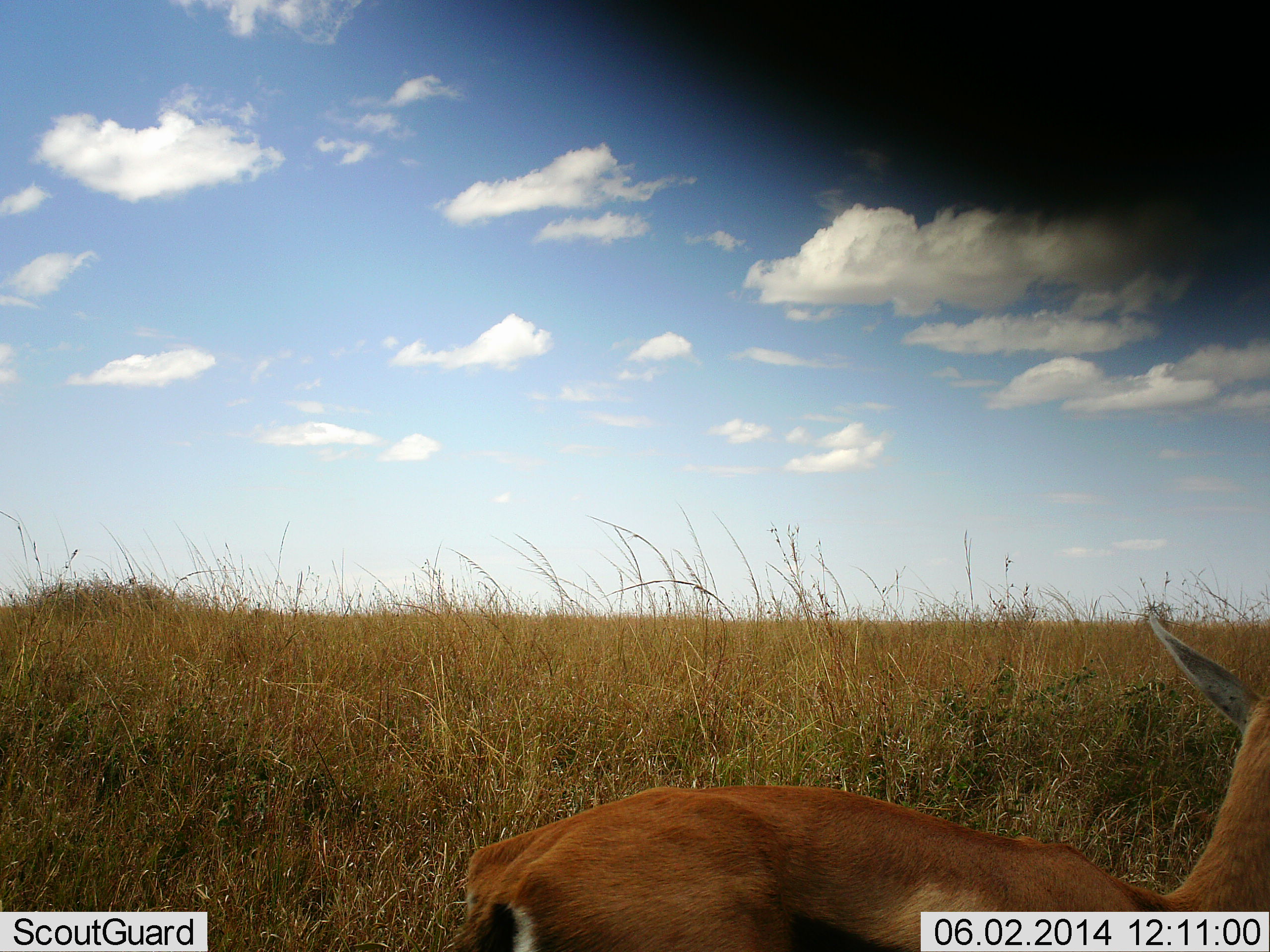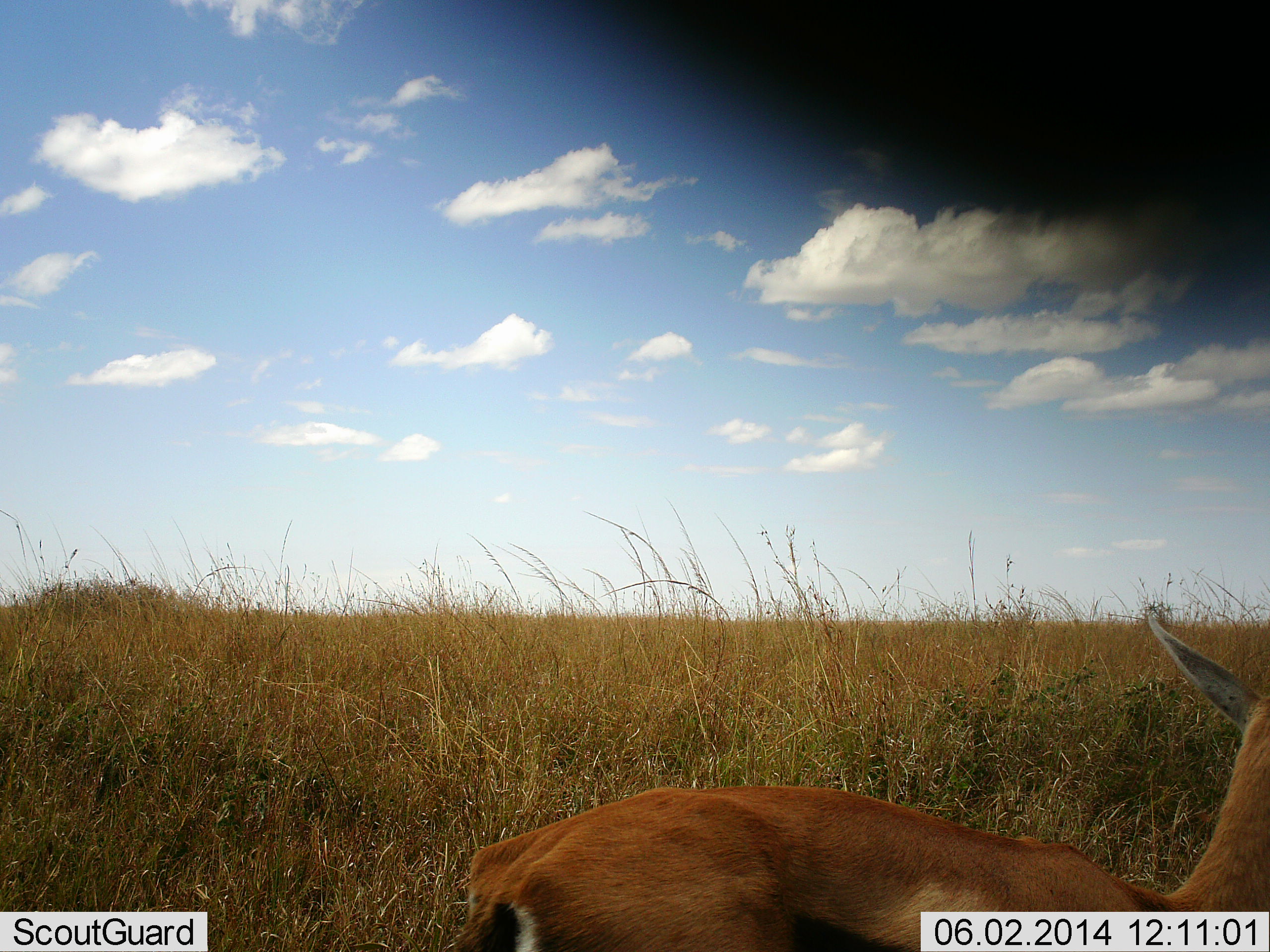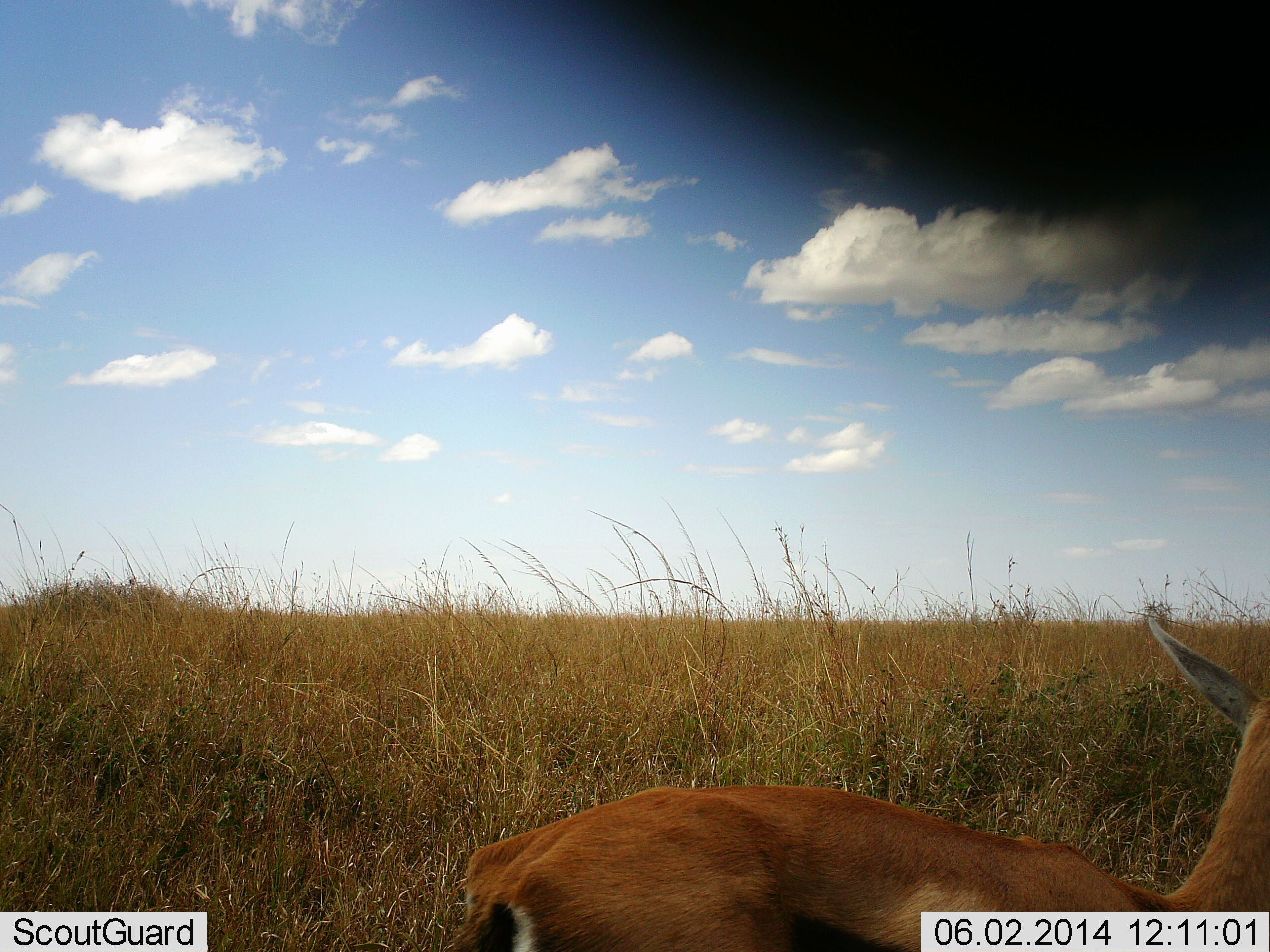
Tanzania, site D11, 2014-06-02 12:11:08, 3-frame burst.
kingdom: Animalia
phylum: Chordata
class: Mammalia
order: Artiodactyla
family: Bovidae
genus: Eudorcas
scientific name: Eudorcas thomsonii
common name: thomson's gazelle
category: gazellethomsons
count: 1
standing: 71%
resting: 29%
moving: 0%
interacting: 0%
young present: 0%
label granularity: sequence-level